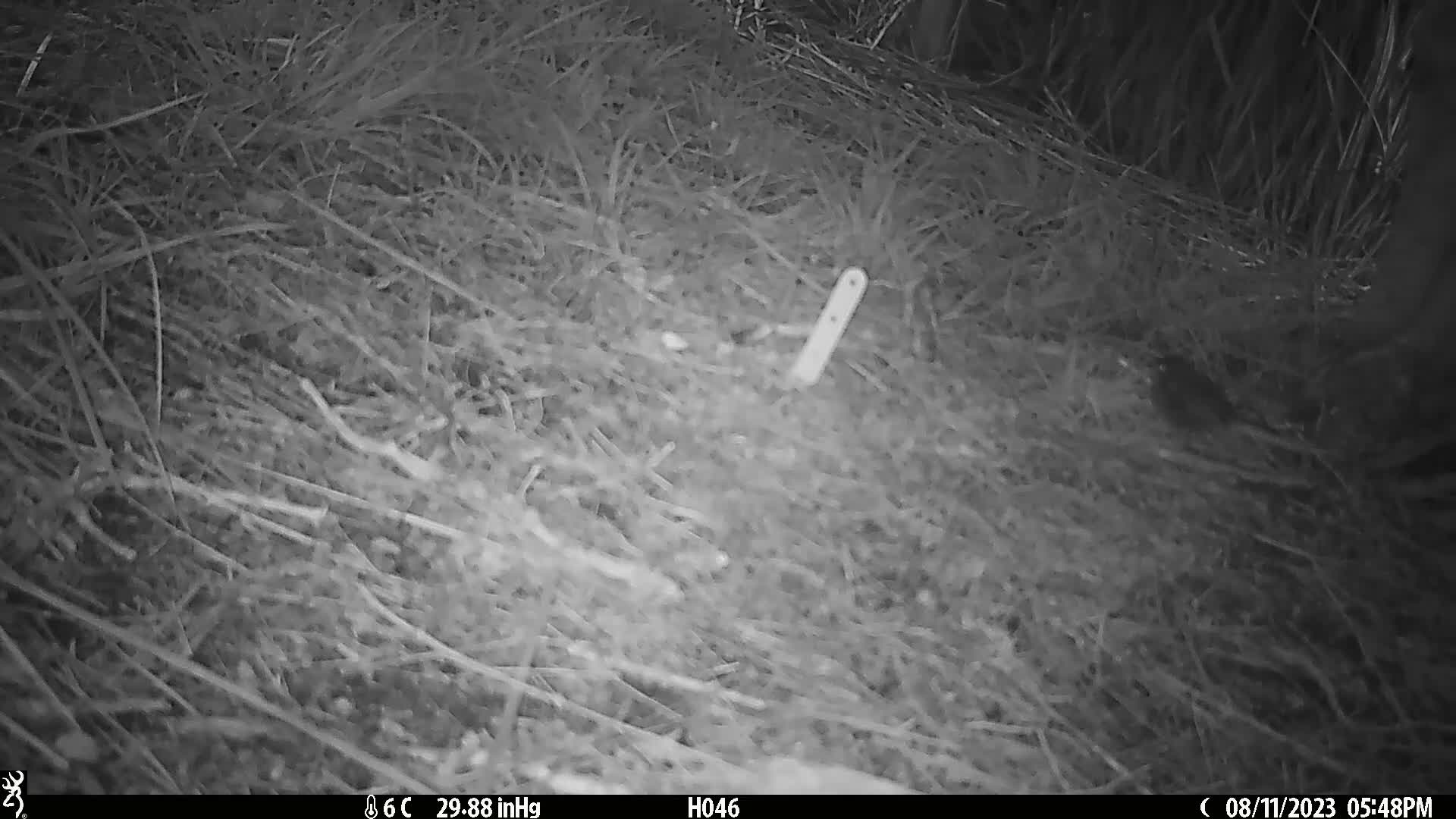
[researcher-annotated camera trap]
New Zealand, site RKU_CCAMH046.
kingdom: Animalia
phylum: Chordata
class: Aves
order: Passeriformes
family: Prunellidae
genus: Prunella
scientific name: Prunella modularis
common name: dunnock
Dunnock (Prunella modularis).